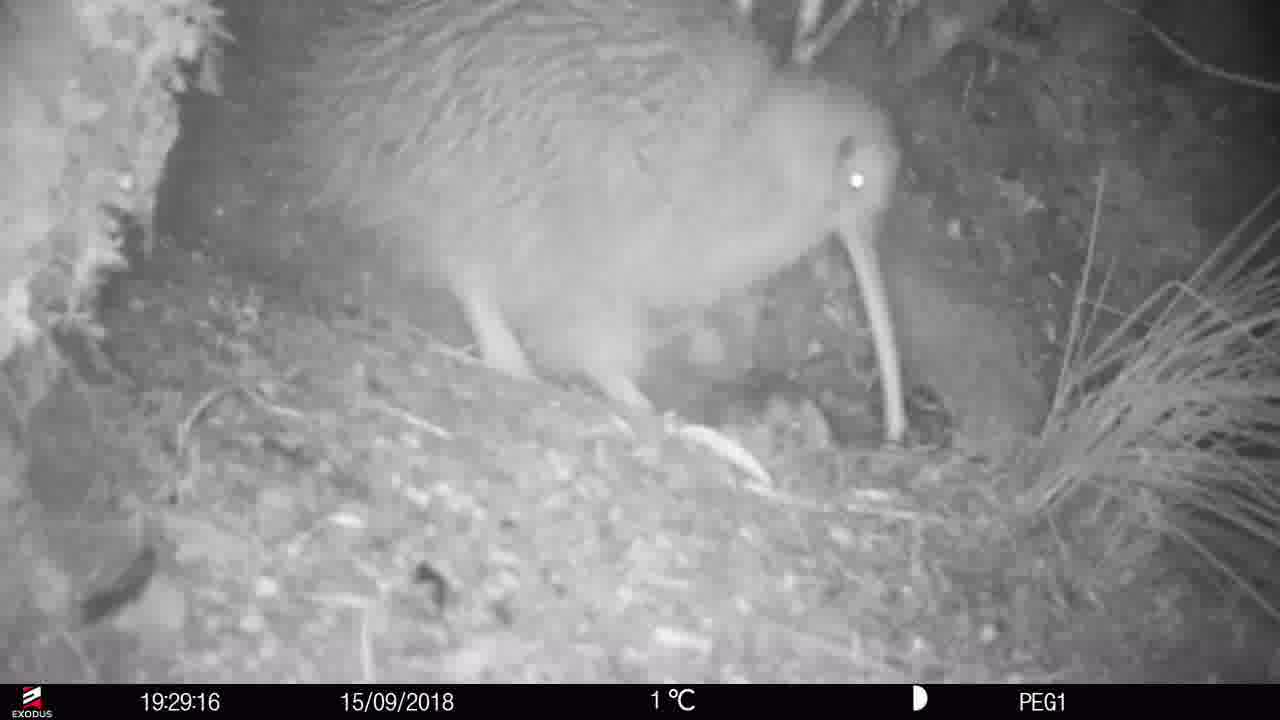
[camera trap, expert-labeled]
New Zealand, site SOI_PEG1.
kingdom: Animalia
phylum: Chordata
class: Aves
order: Apterygiformes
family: Apterygidae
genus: Apteryx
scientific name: Apteryx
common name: kiwi